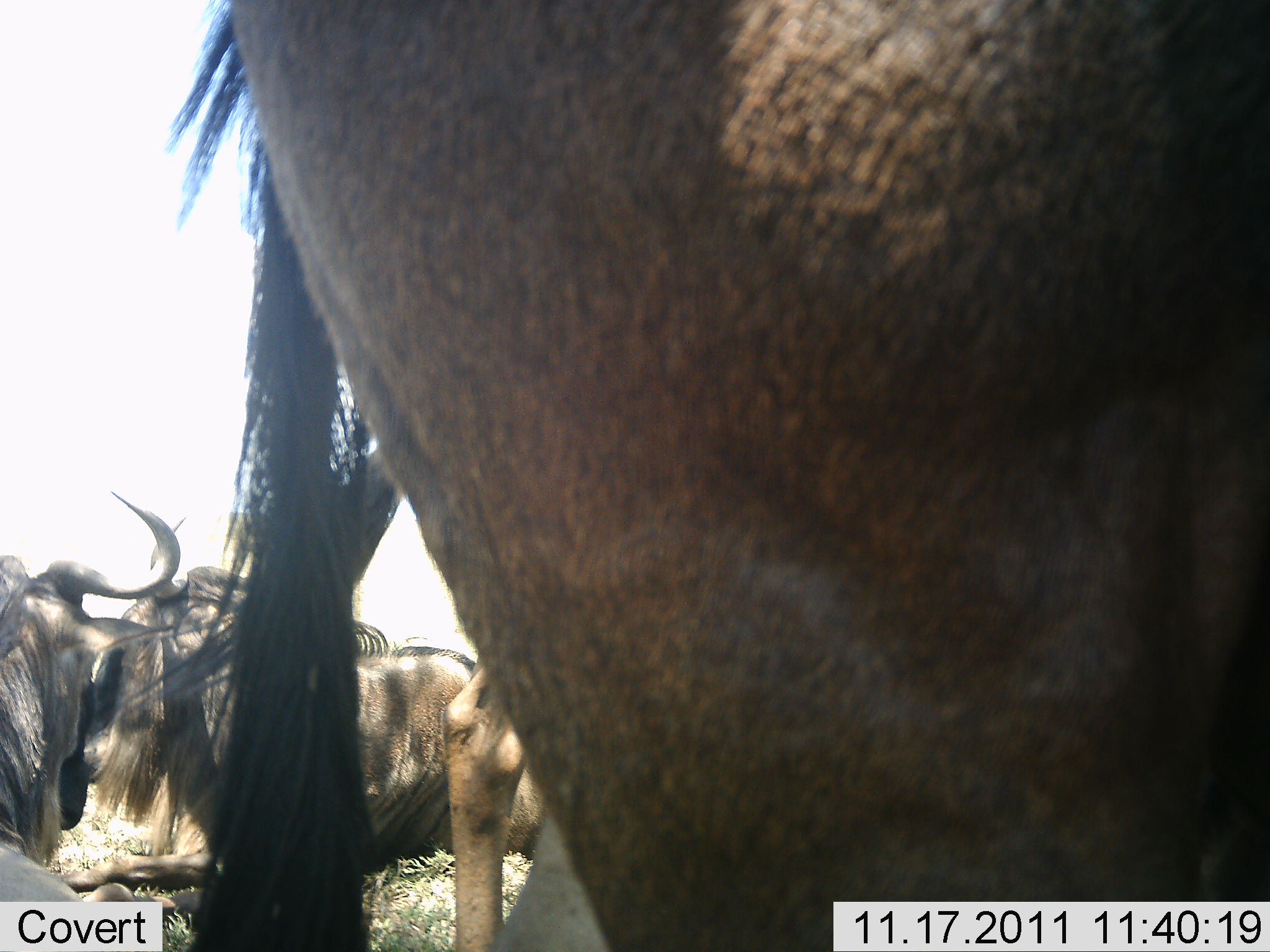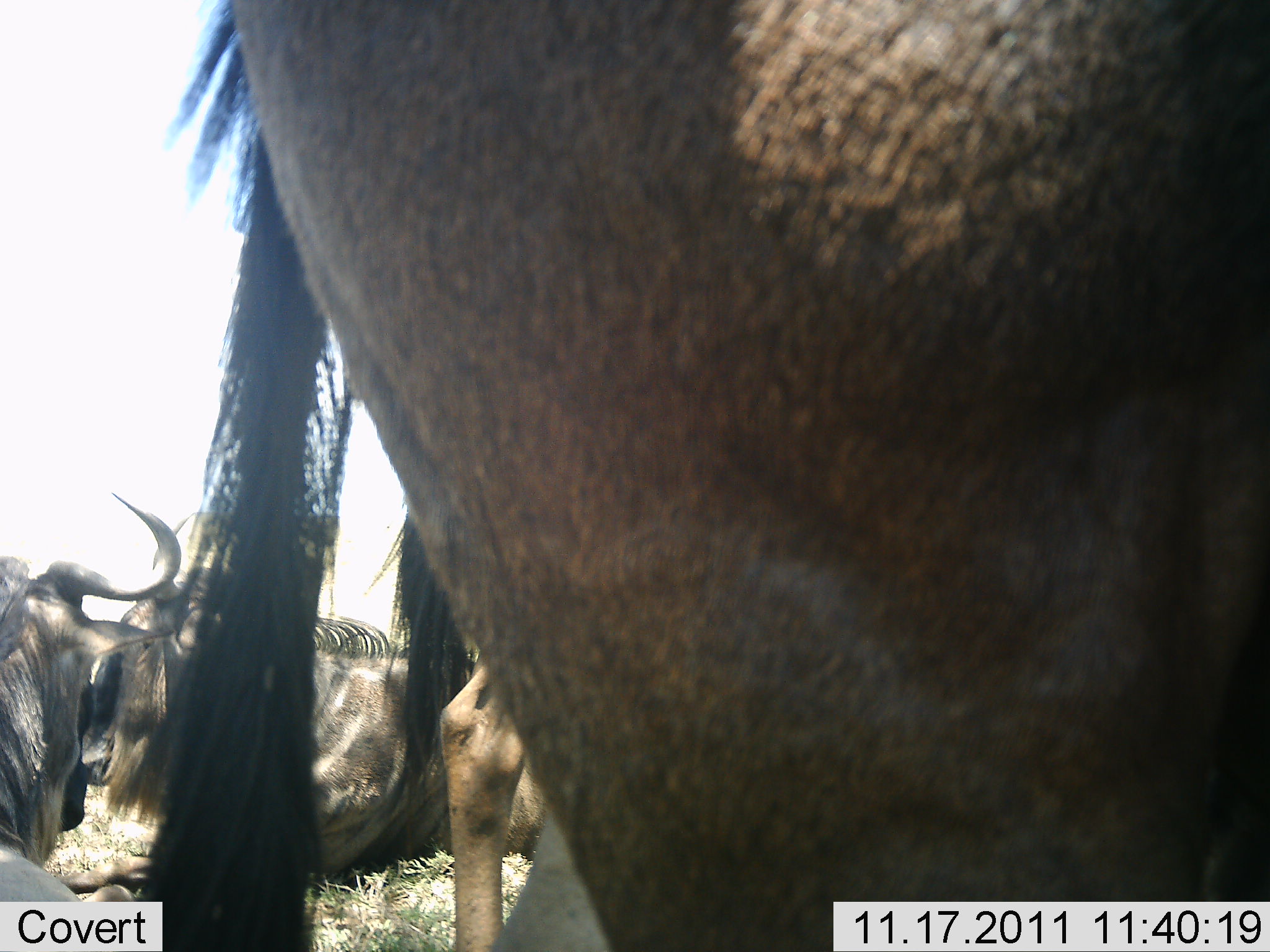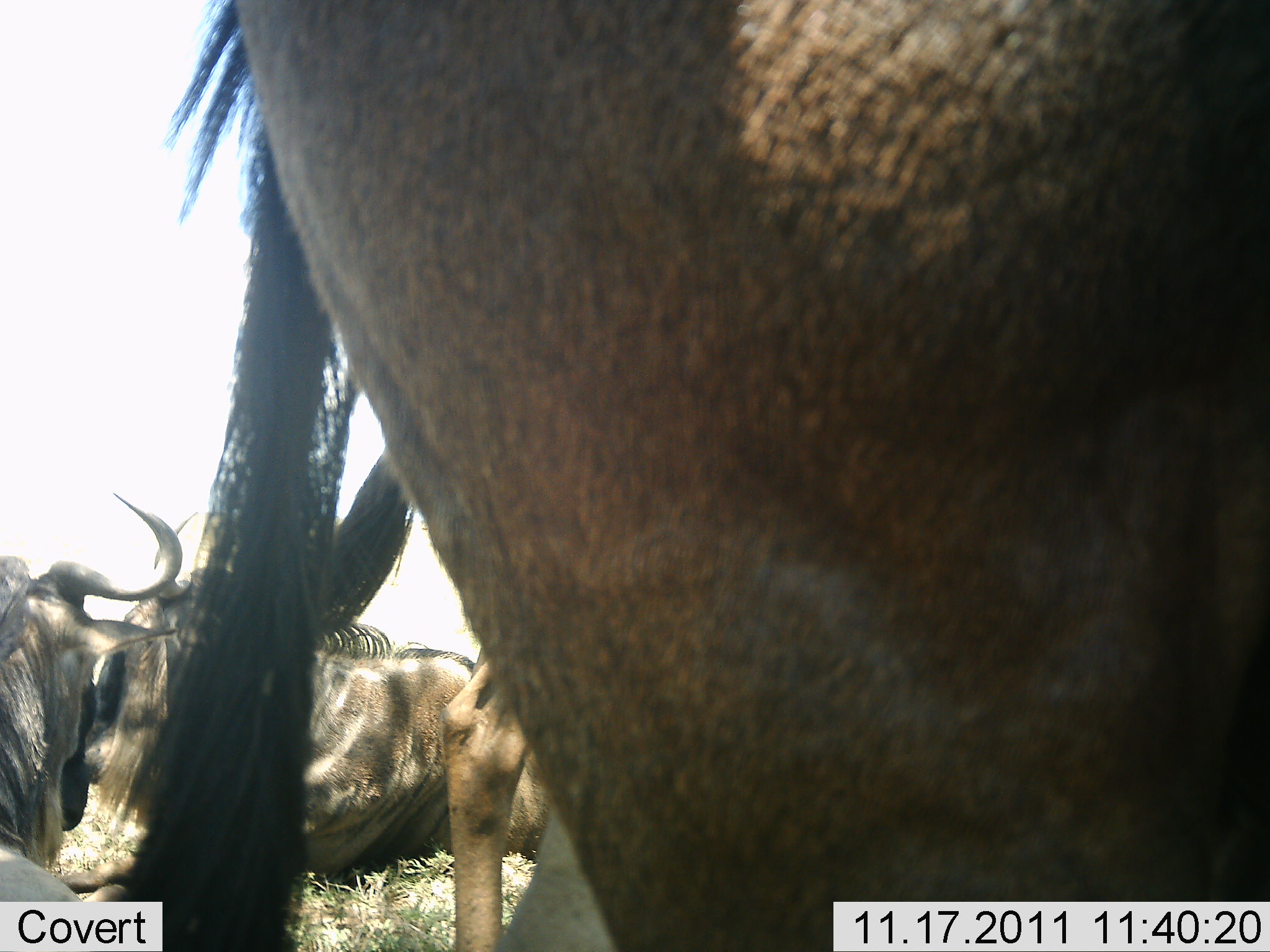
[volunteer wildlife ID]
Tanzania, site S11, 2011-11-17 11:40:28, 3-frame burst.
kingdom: Animalia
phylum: Chordata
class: Mammalia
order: Artiodactyla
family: Bovidae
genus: Connochaetes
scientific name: Connochaetes taurinus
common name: blue wildebeest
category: wildebeest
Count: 4.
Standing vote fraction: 69%.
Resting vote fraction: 46%.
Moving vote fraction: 8%.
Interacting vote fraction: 8%.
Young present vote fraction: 0%.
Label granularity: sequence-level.